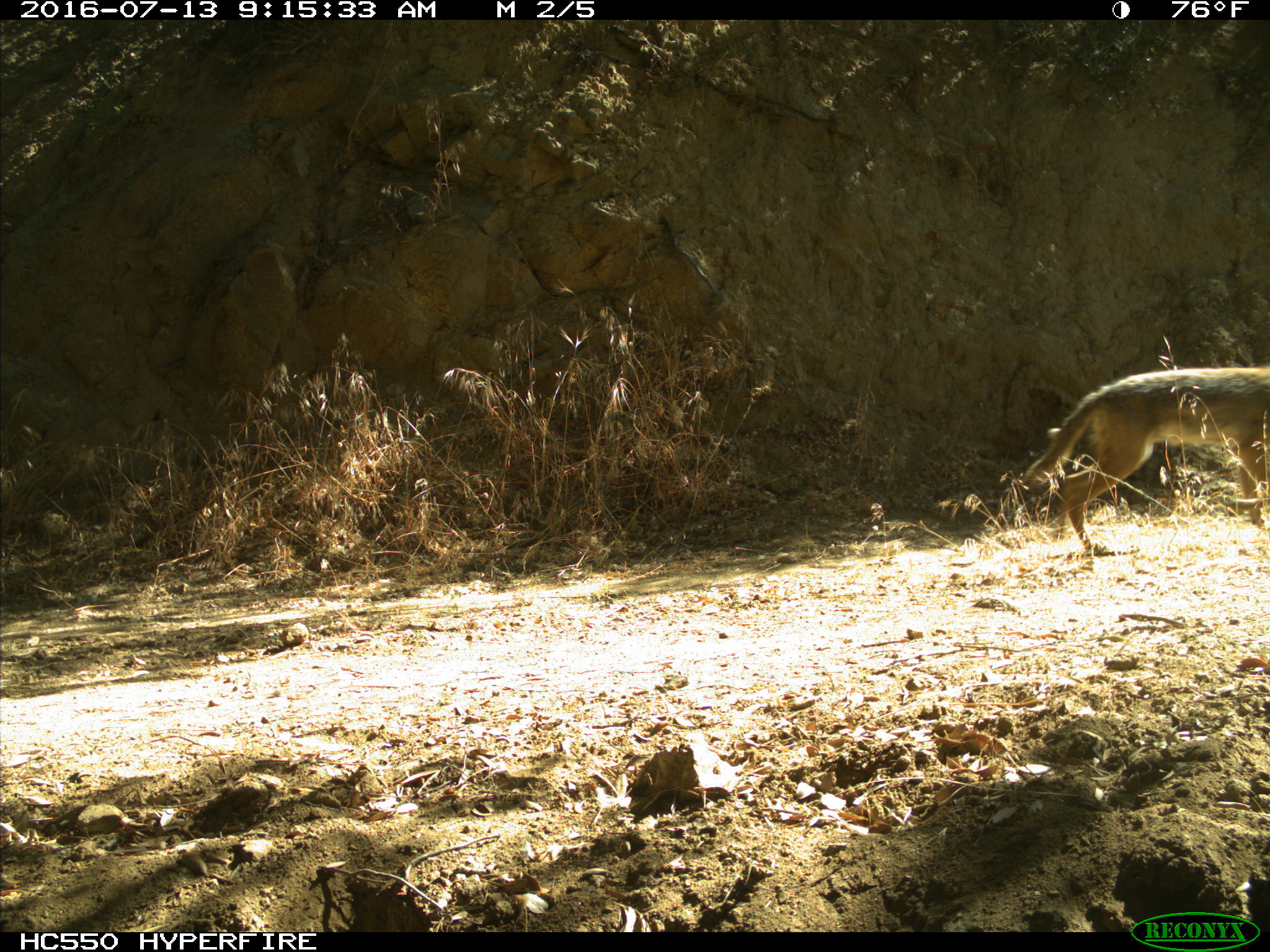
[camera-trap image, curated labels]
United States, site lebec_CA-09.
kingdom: Animalia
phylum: Chordata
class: Mammalia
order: Carnivora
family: Canidae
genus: Canis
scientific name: Canis latrans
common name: coyote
Canis latrans (coyote).